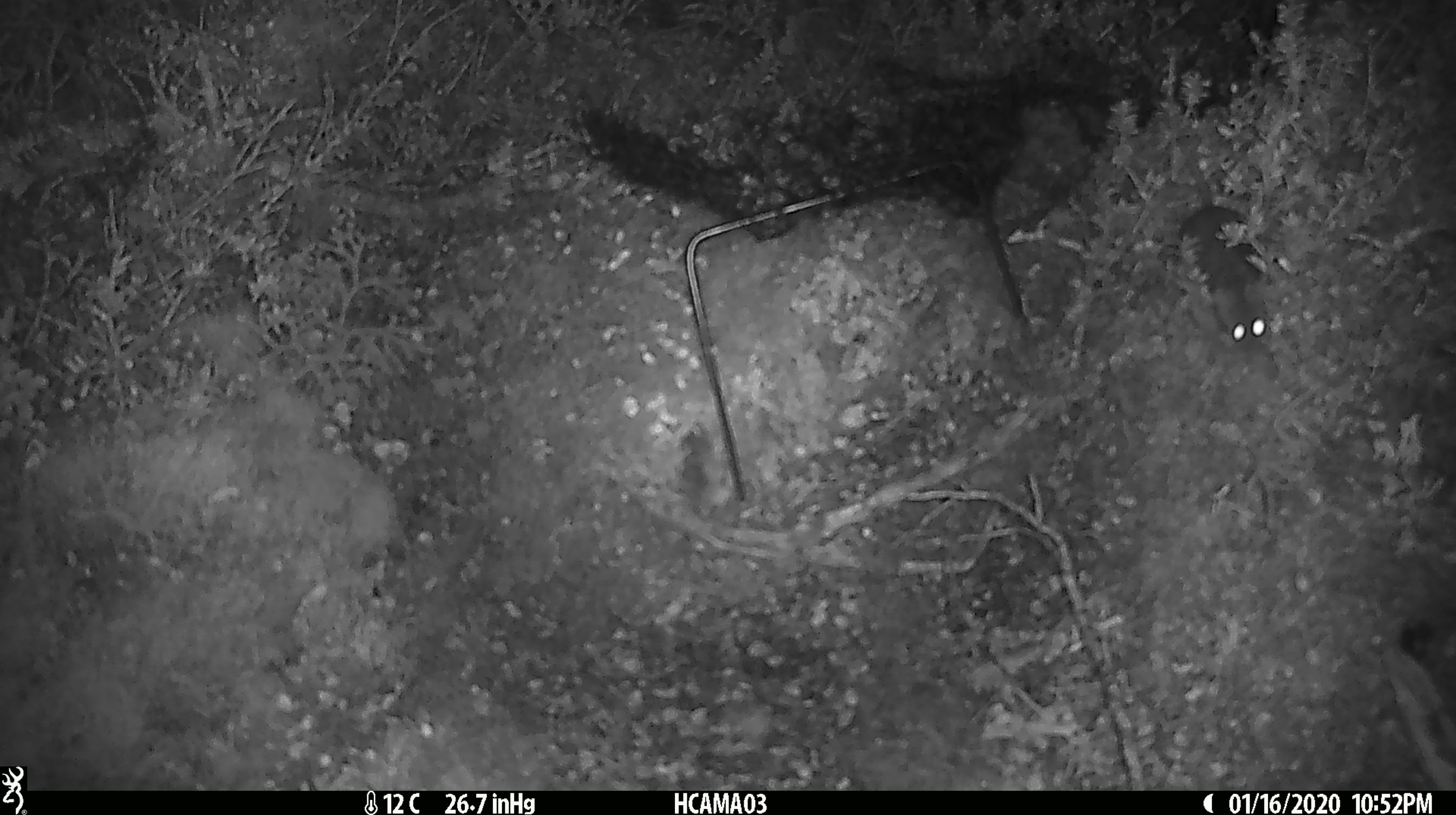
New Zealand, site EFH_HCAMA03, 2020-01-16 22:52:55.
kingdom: Animalia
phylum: Chordata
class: Mammalia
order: Rodentia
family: Muridae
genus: Mus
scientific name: Mus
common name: mouse